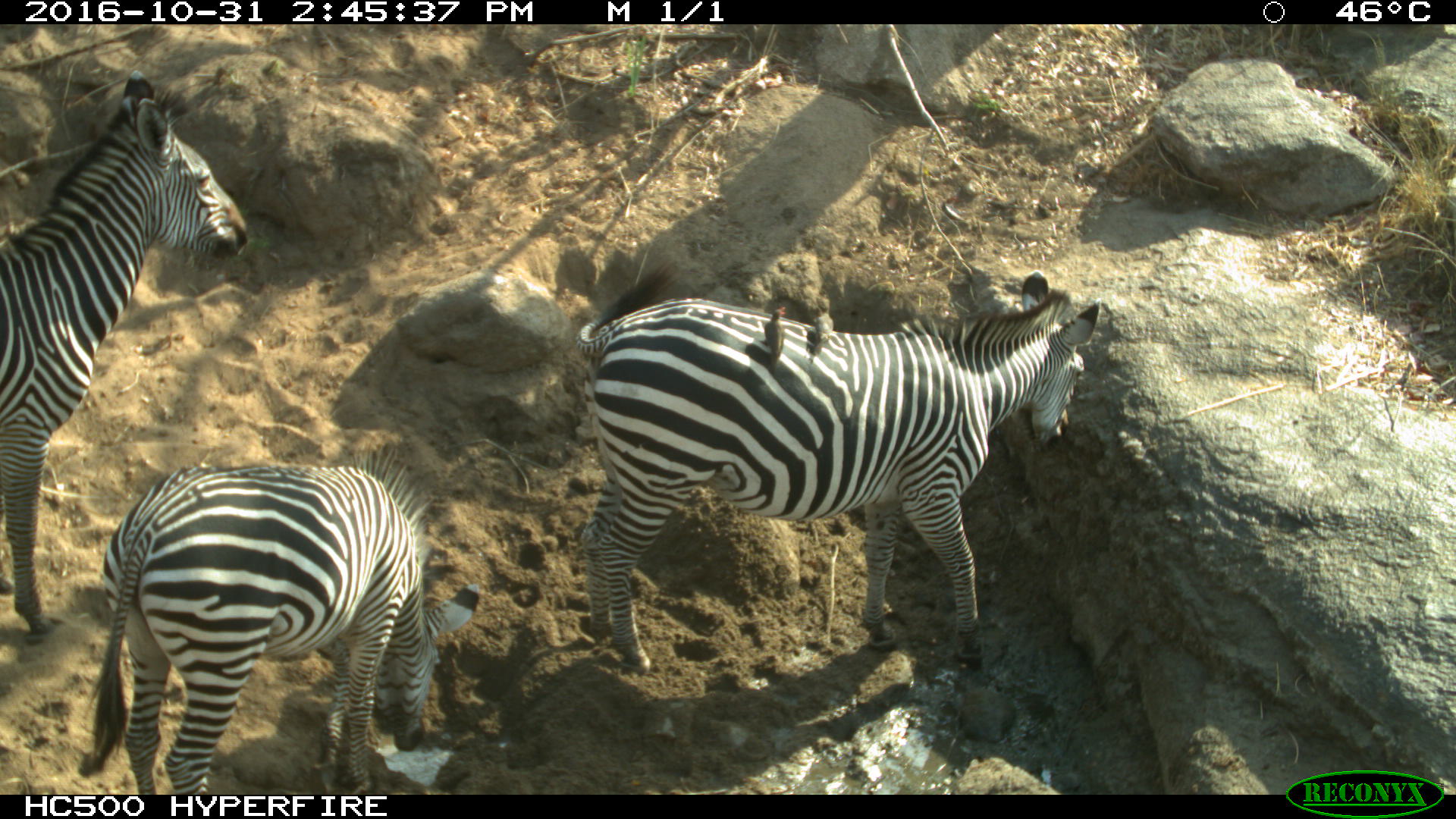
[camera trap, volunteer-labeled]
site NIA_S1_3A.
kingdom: Animalia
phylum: Chordata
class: Mammalia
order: Perissodactyla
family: Equidae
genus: Equus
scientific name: Equus quagga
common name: plains zebra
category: zebraplains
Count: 3.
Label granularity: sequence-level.